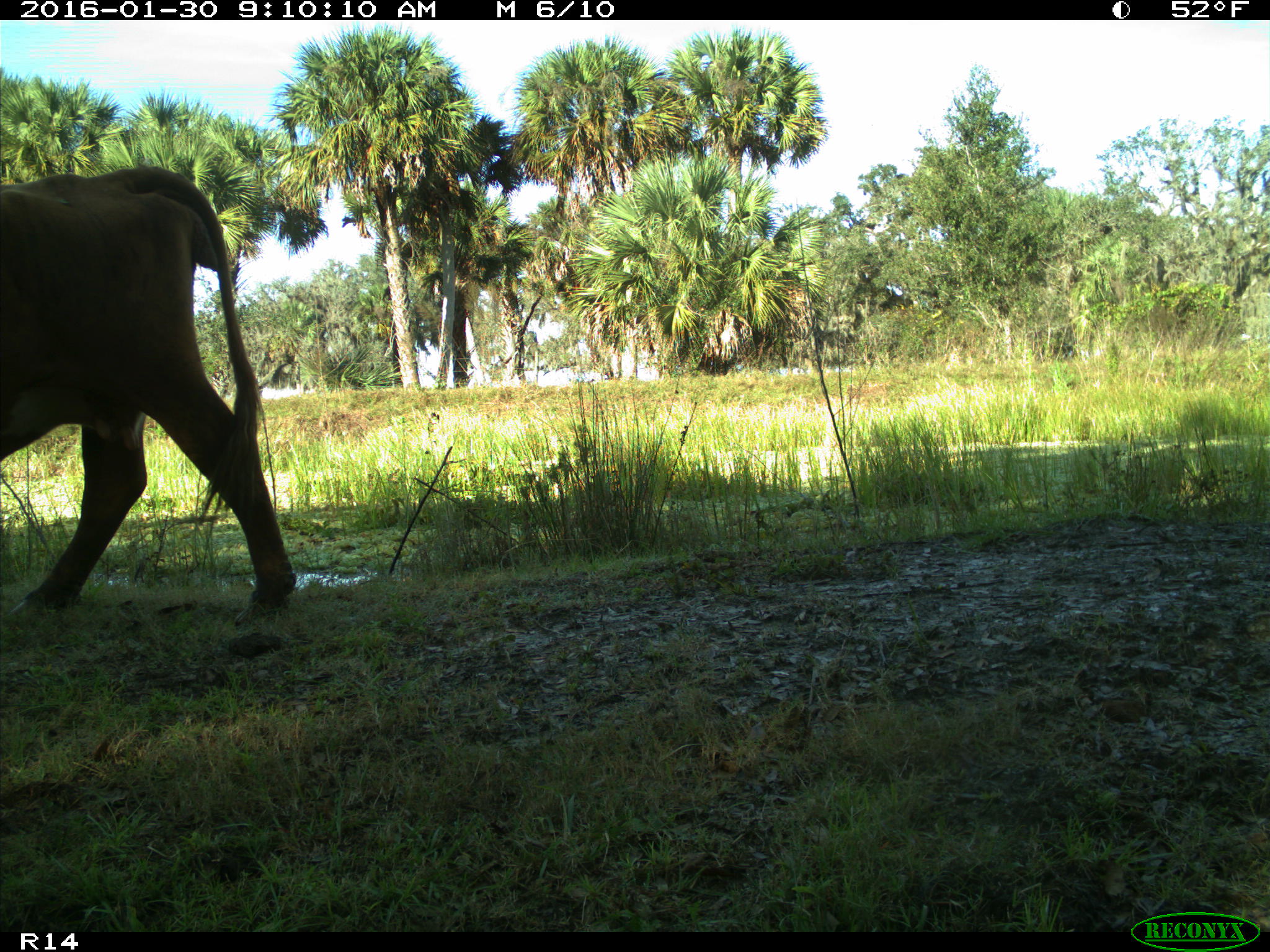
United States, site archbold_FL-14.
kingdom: Animalia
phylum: Chordata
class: Mammalia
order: Artiodactyla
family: Bovidae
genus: Bos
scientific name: Bos taurus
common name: domestic cow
Bos taurus (domestic cow).